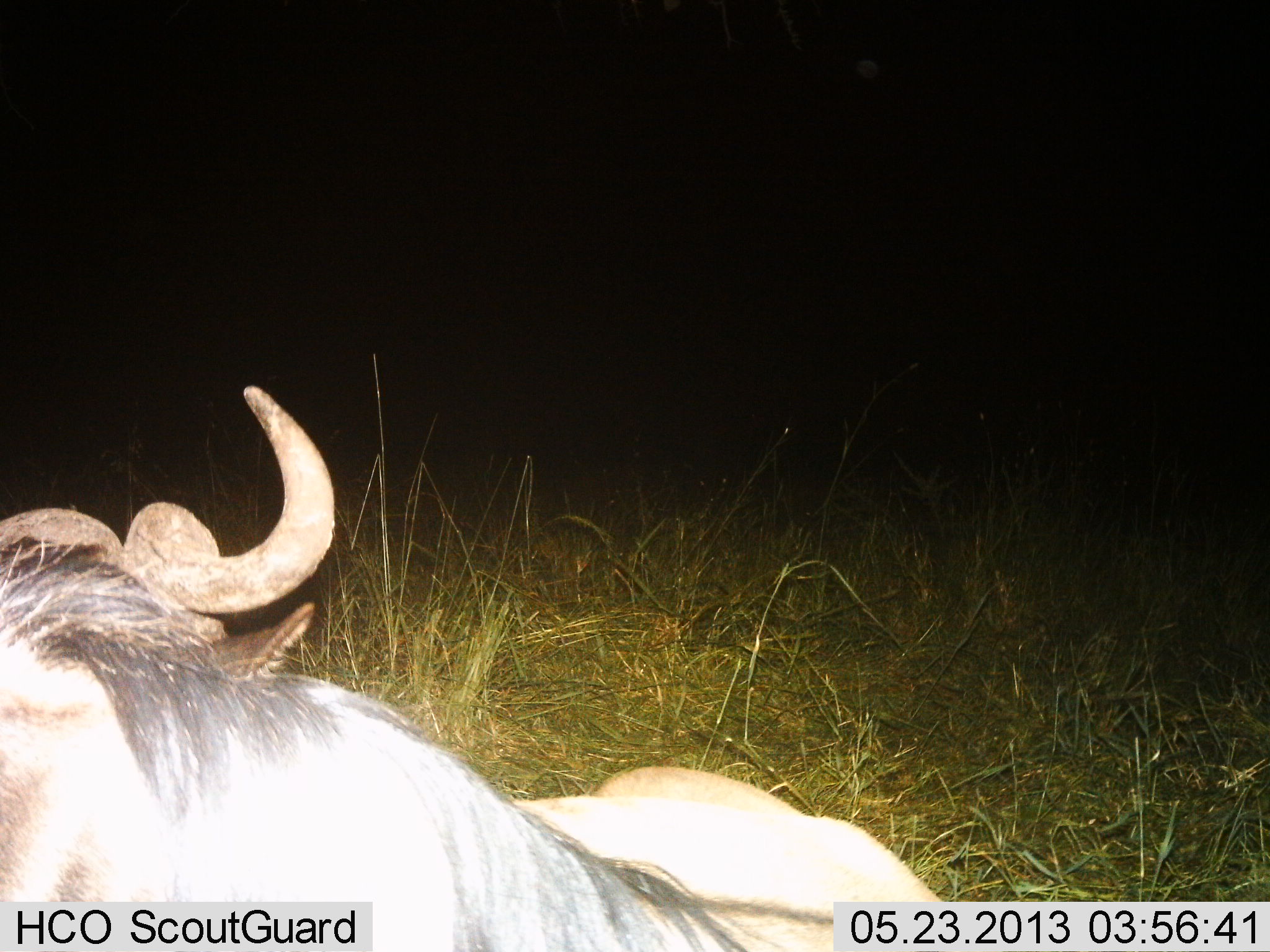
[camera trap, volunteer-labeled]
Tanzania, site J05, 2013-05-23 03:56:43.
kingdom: Animalia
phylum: Chordata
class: Mammalia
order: Artiodactyla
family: Bovidae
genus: Connochaetes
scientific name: Connochaetes taurinus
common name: blue wildebeest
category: wildebeest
Wildebeest (blue wildebeest) (Connochaetes taurinus), count 1. Behavior (volunteer vote fractions): standing 40%, resting 60%, moving 0%, interacting 0%. Young present (vote fraction): 0%. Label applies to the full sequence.